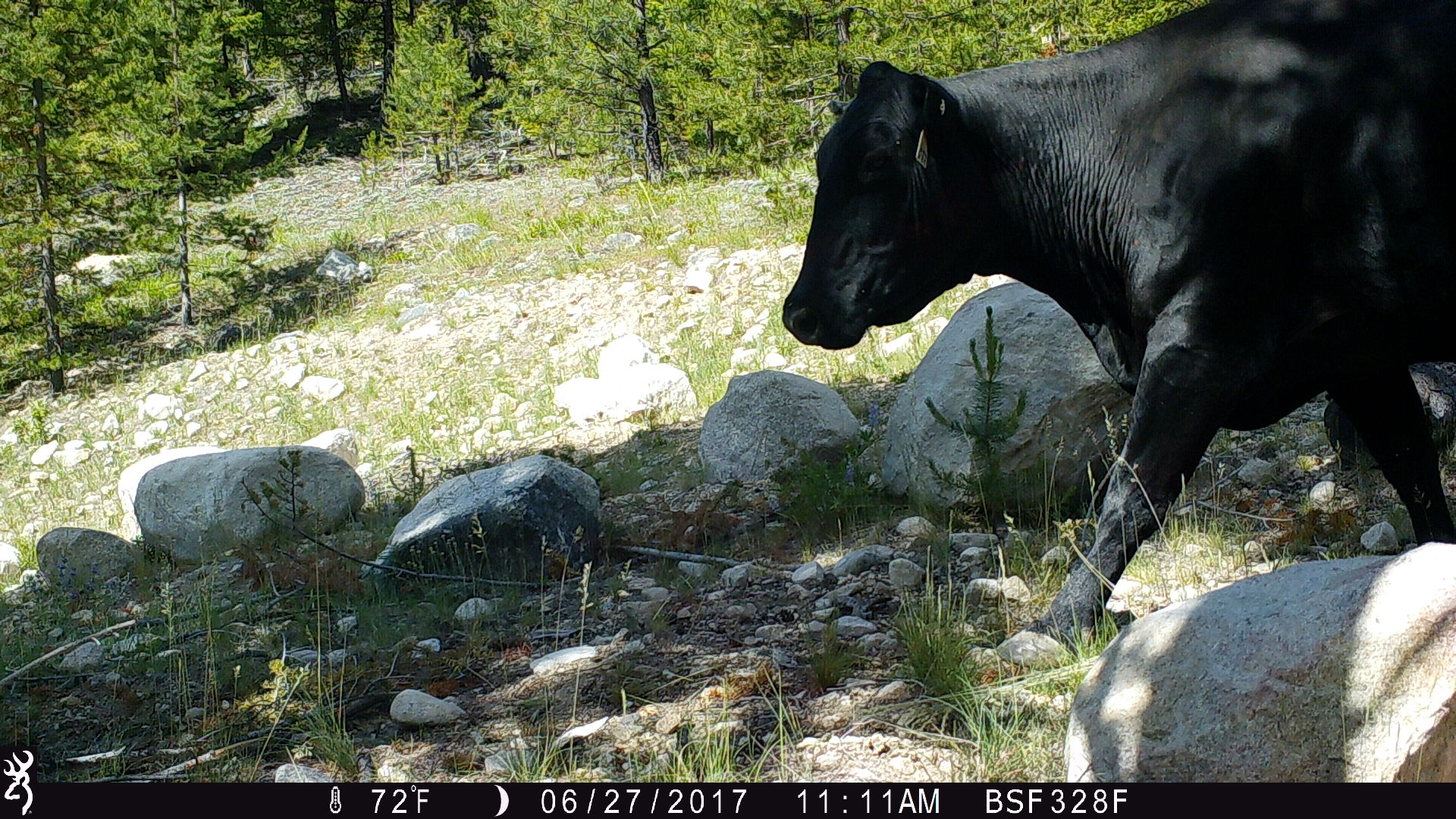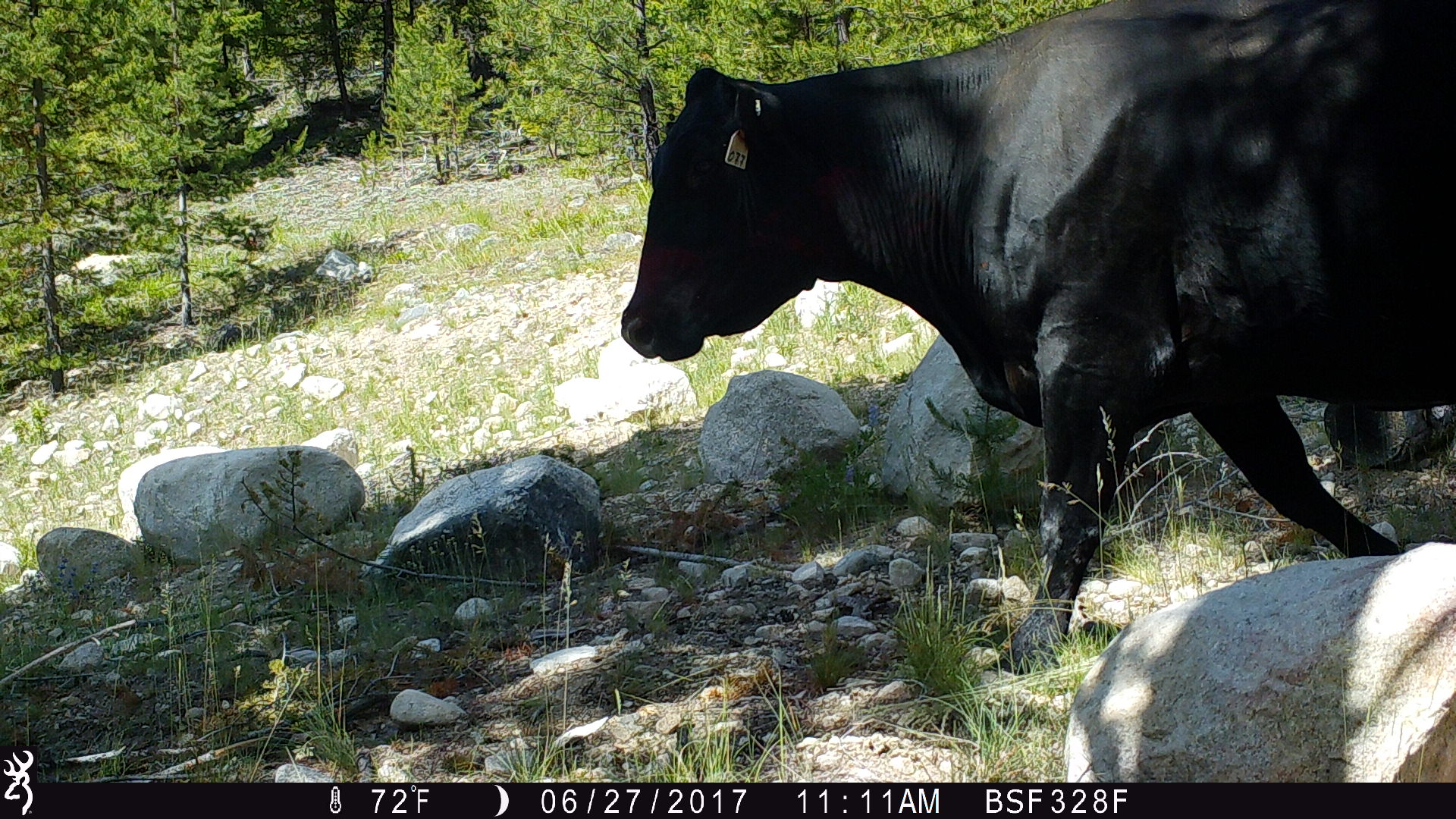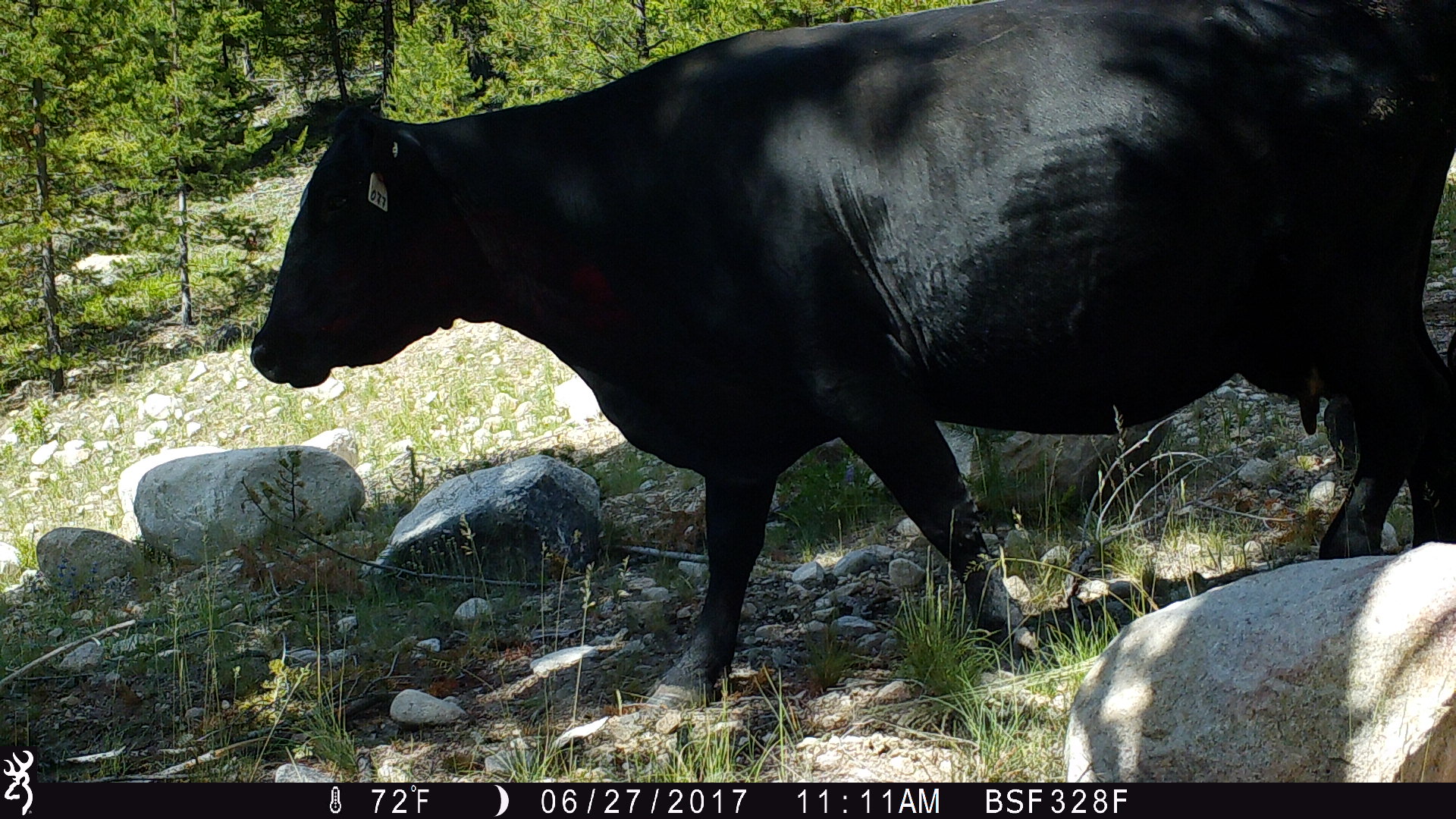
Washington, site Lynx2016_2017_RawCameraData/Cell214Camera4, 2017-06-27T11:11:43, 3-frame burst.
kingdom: Animalia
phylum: Chordata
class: Mammalia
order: Artiodactyla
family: Bovidae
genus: Bos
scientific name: Bos taurus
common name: domestic cattle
Domestic cattle (Bos taurus). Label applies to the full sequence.